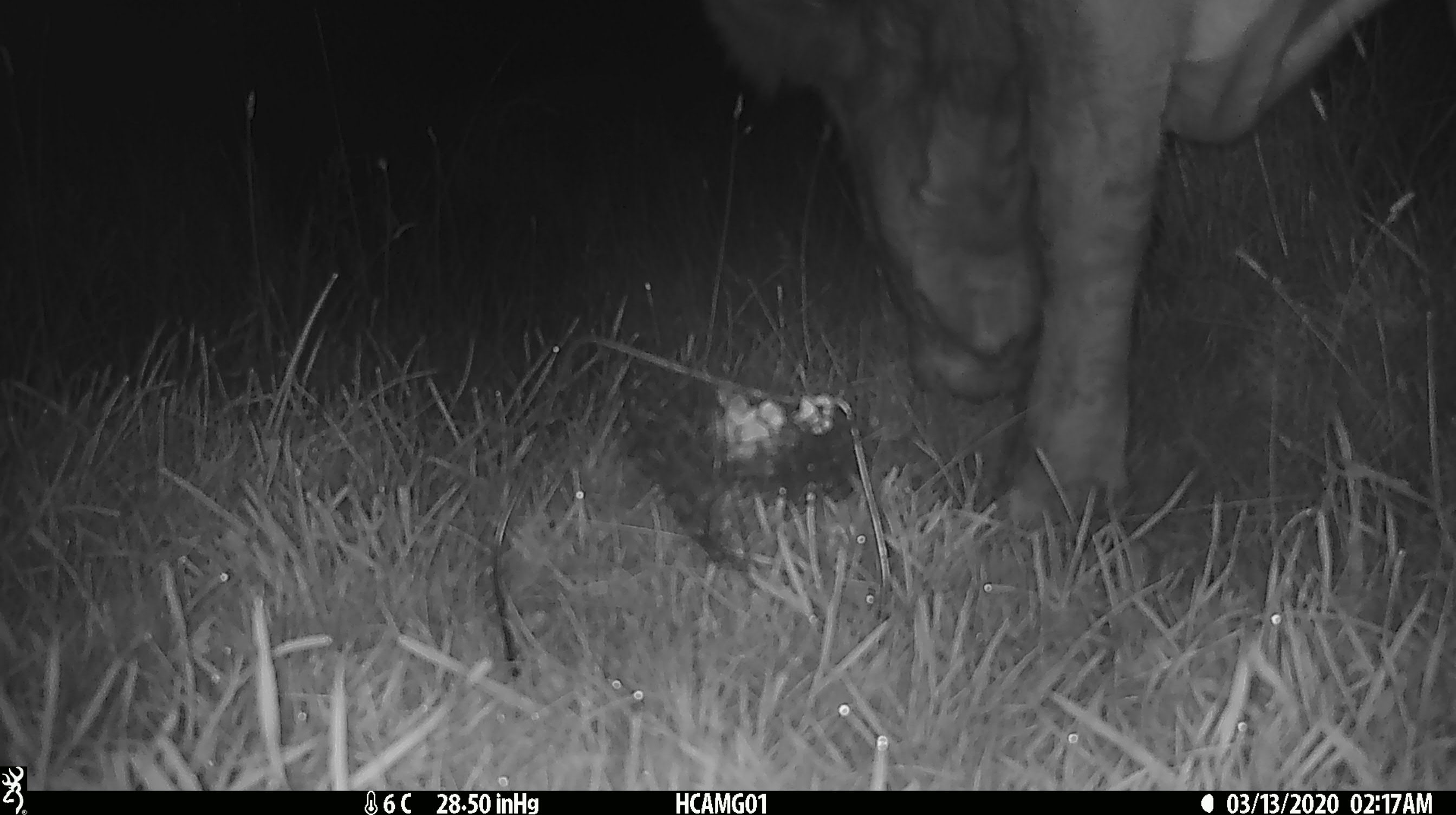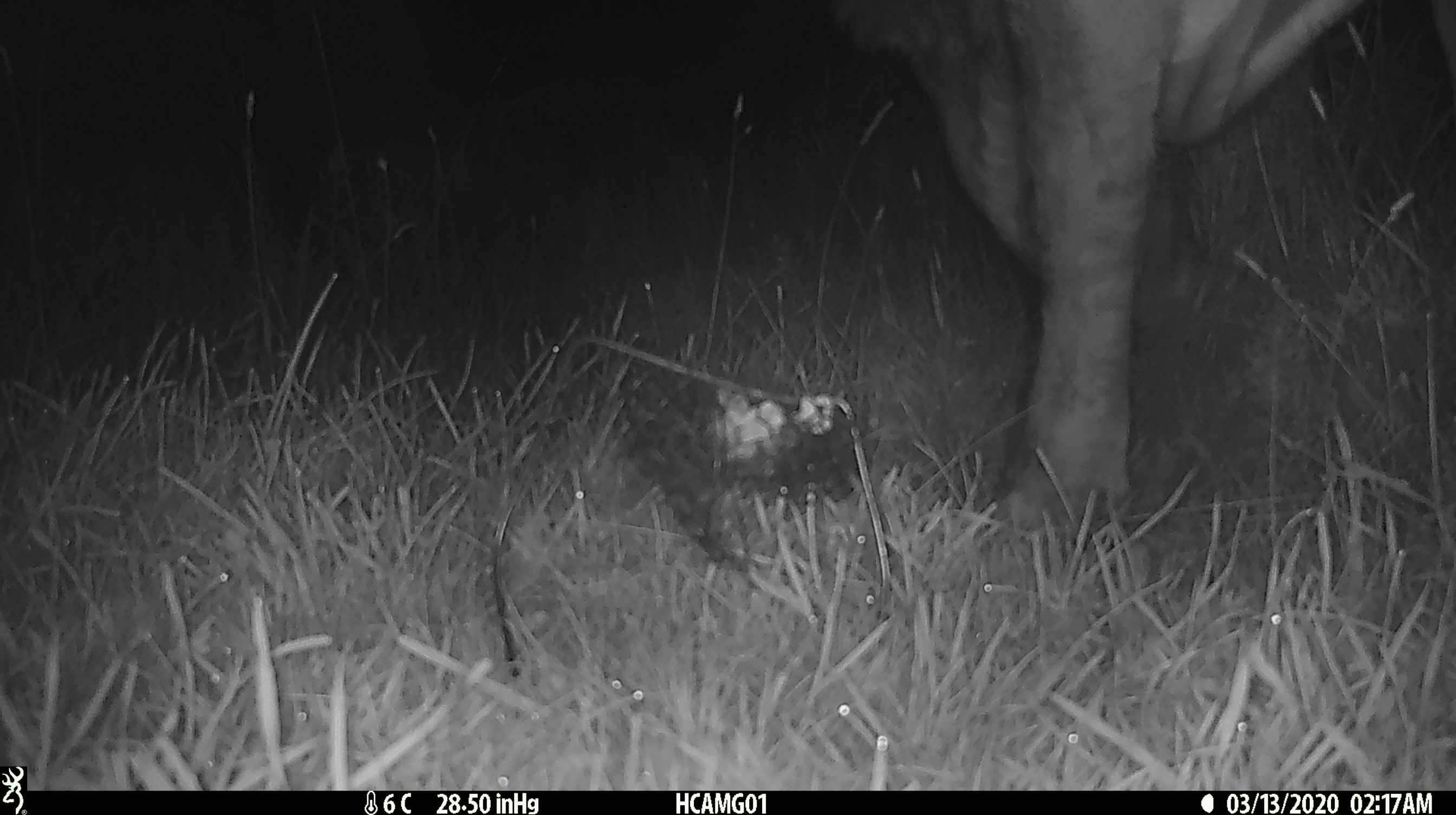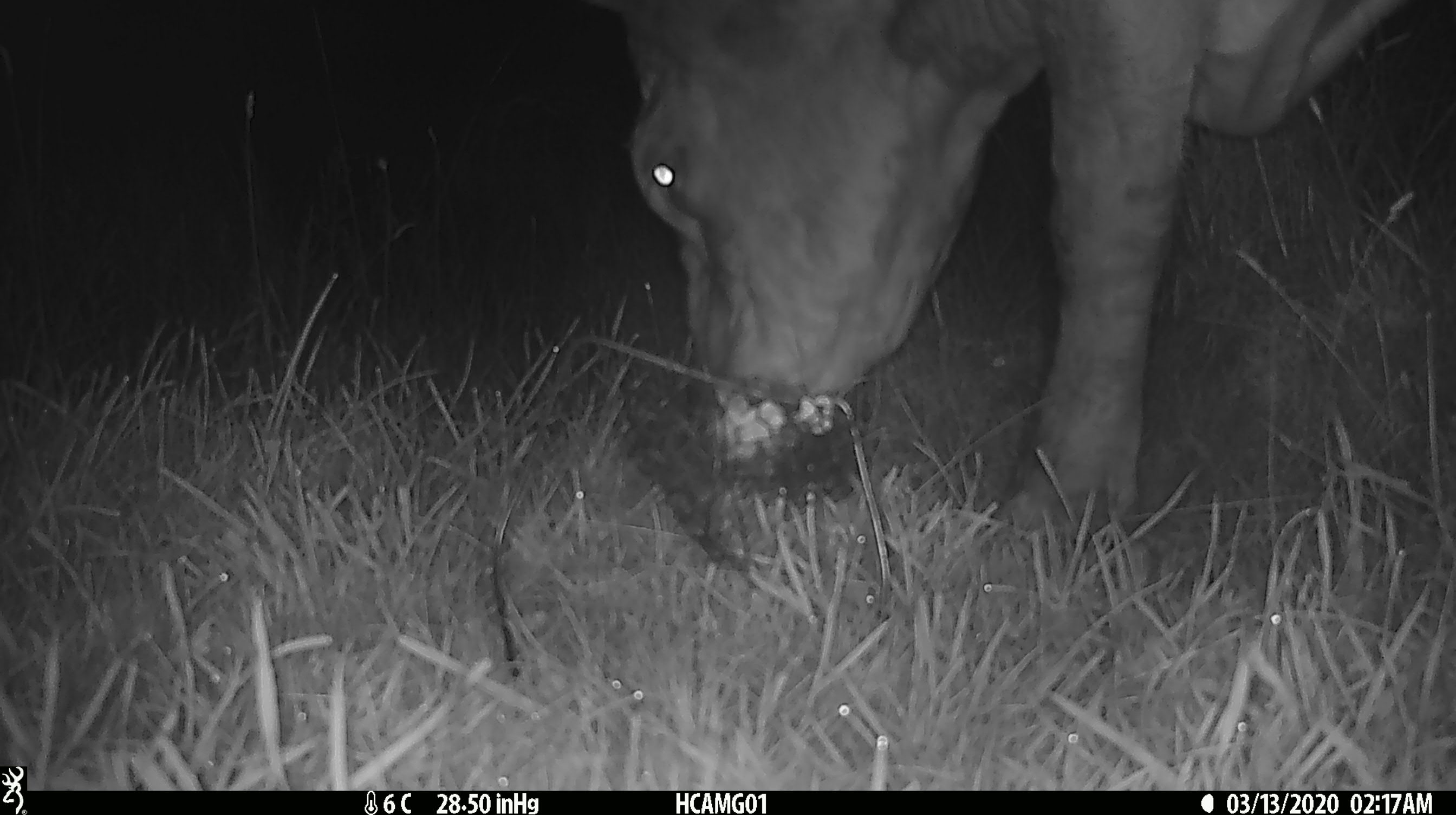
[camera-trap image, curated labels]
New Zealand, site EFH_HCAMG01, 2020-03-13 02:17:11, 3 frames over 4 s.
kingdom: Animalia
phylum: Chordata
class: Mammalia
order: Artiodactyla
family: Bovidae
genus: Bos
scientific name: Bos taurus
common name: domestic cow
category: cow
Cow (domestic cow) (Bos taurus).